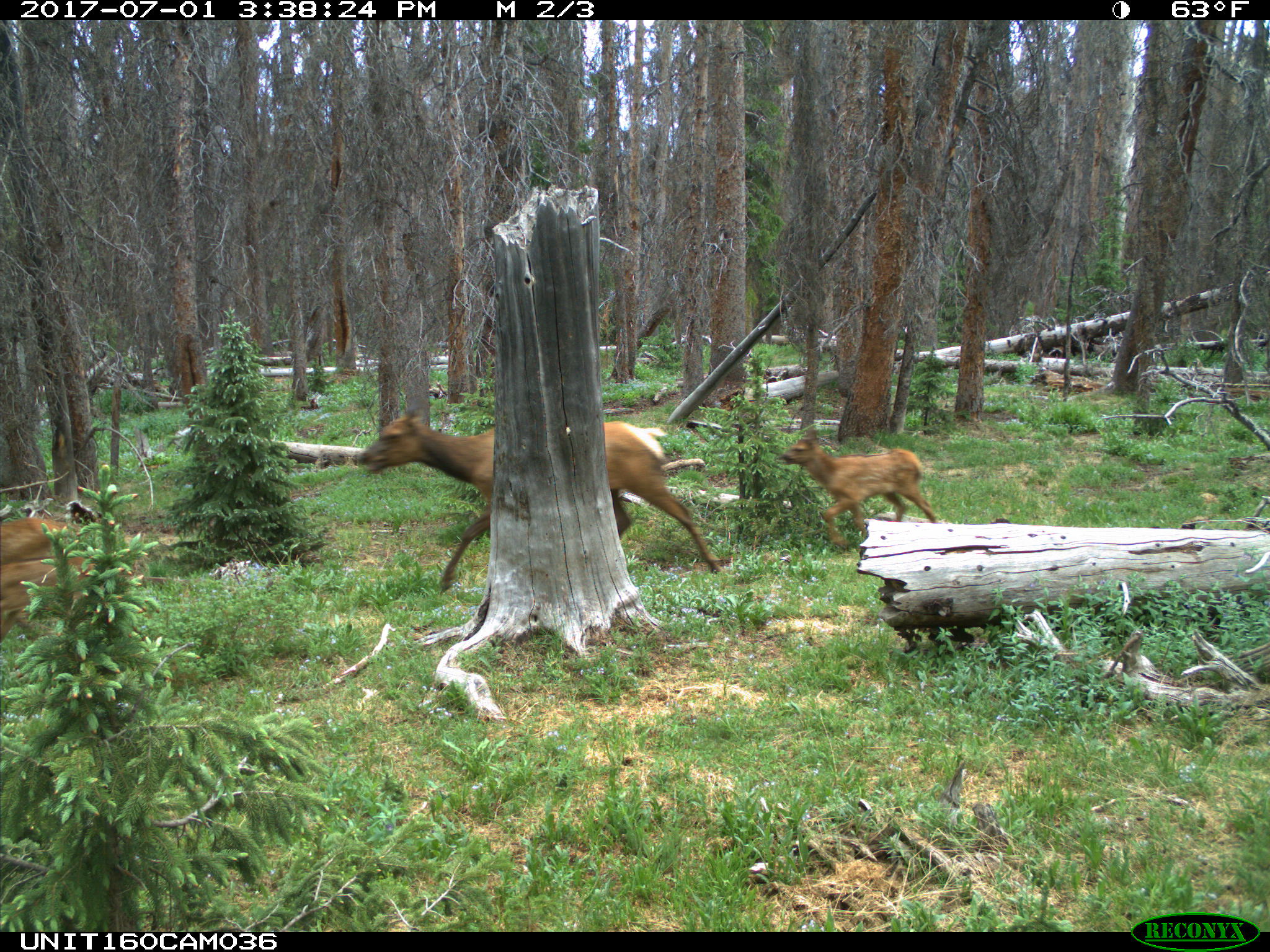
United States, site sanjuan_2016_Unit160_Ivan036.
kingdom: Animalia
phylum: Chordata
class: Mammalia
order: Artiodactyla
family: Cervidae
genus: Cervus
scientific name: Cervus elaphus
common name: red deer